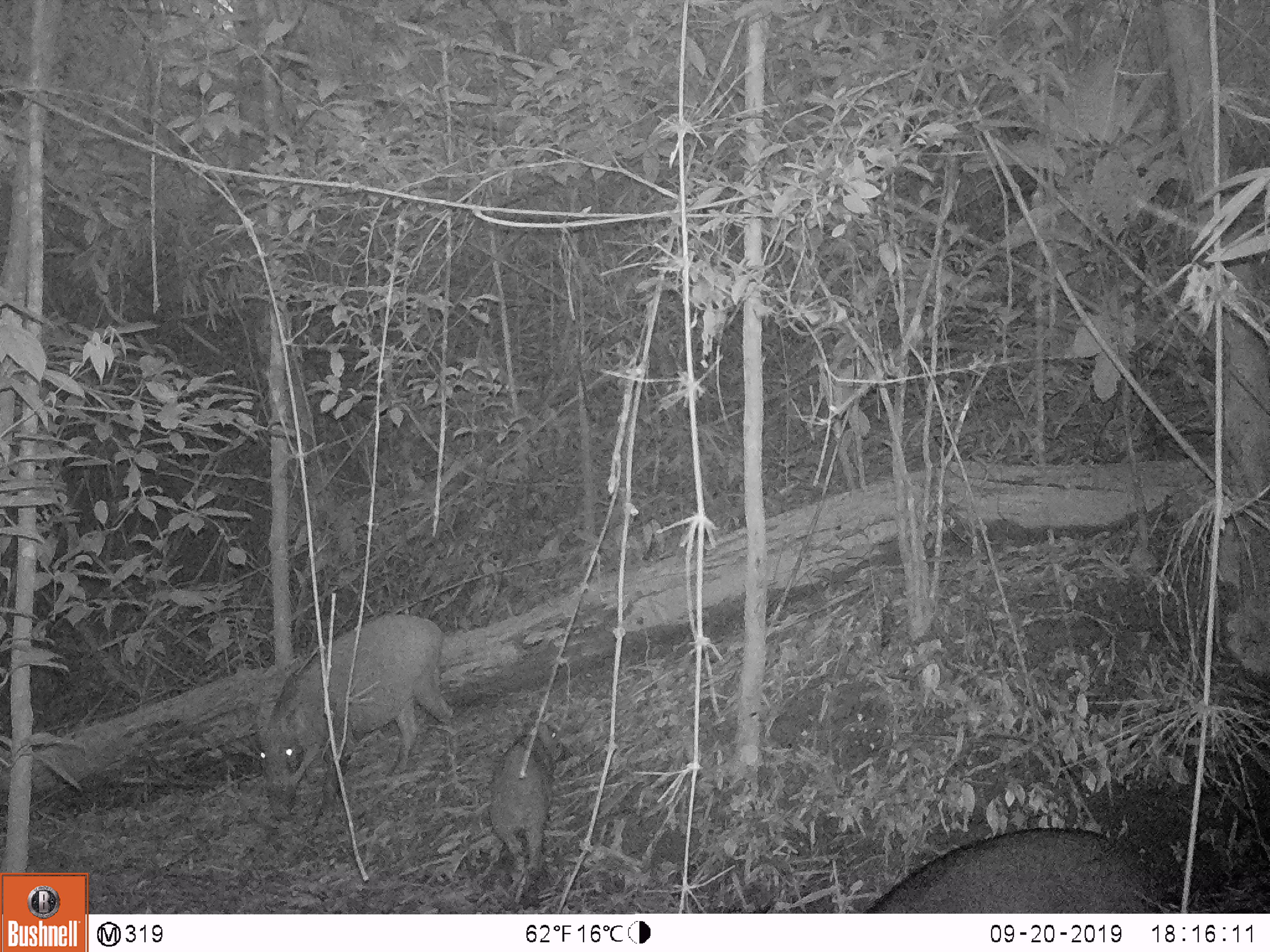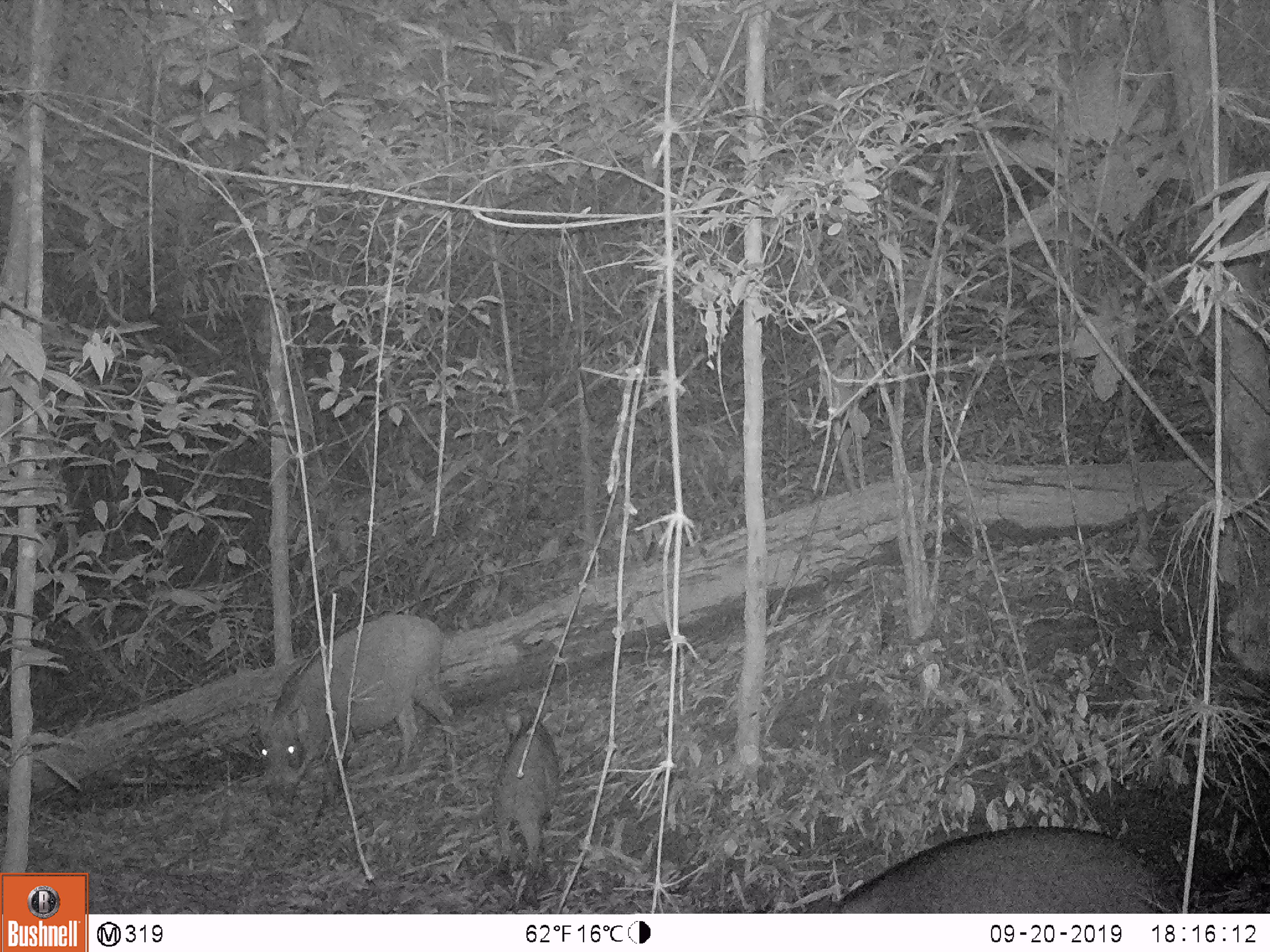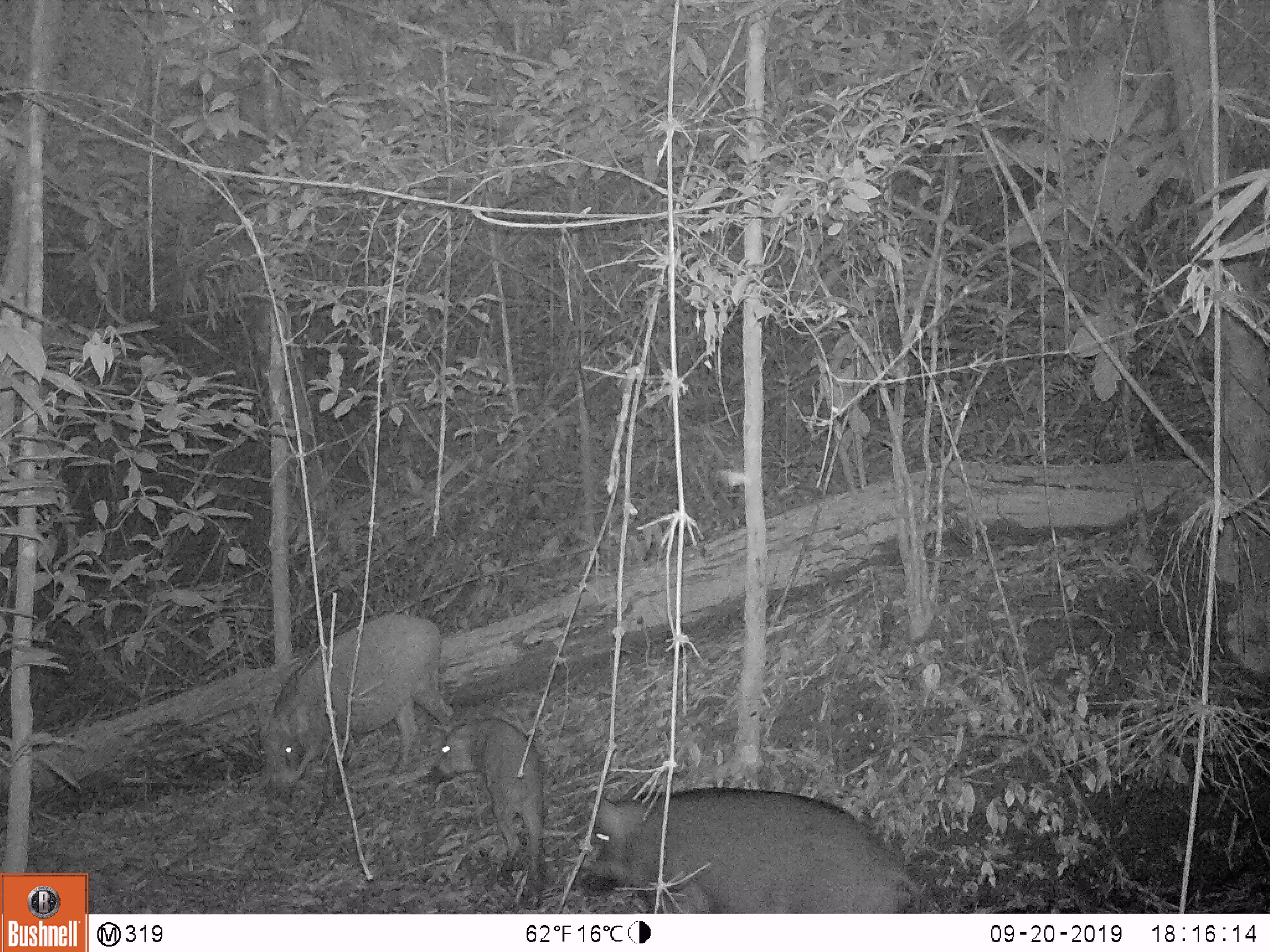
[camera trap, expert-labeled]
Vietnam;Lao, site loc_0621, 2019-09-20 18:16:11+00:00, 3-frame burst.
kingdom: Animalia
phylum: Chordata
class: Mammalia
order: Artiodactyla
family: Suidae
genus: Sus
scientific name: Sus scrofa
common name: eurasian wild pig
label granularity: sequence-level